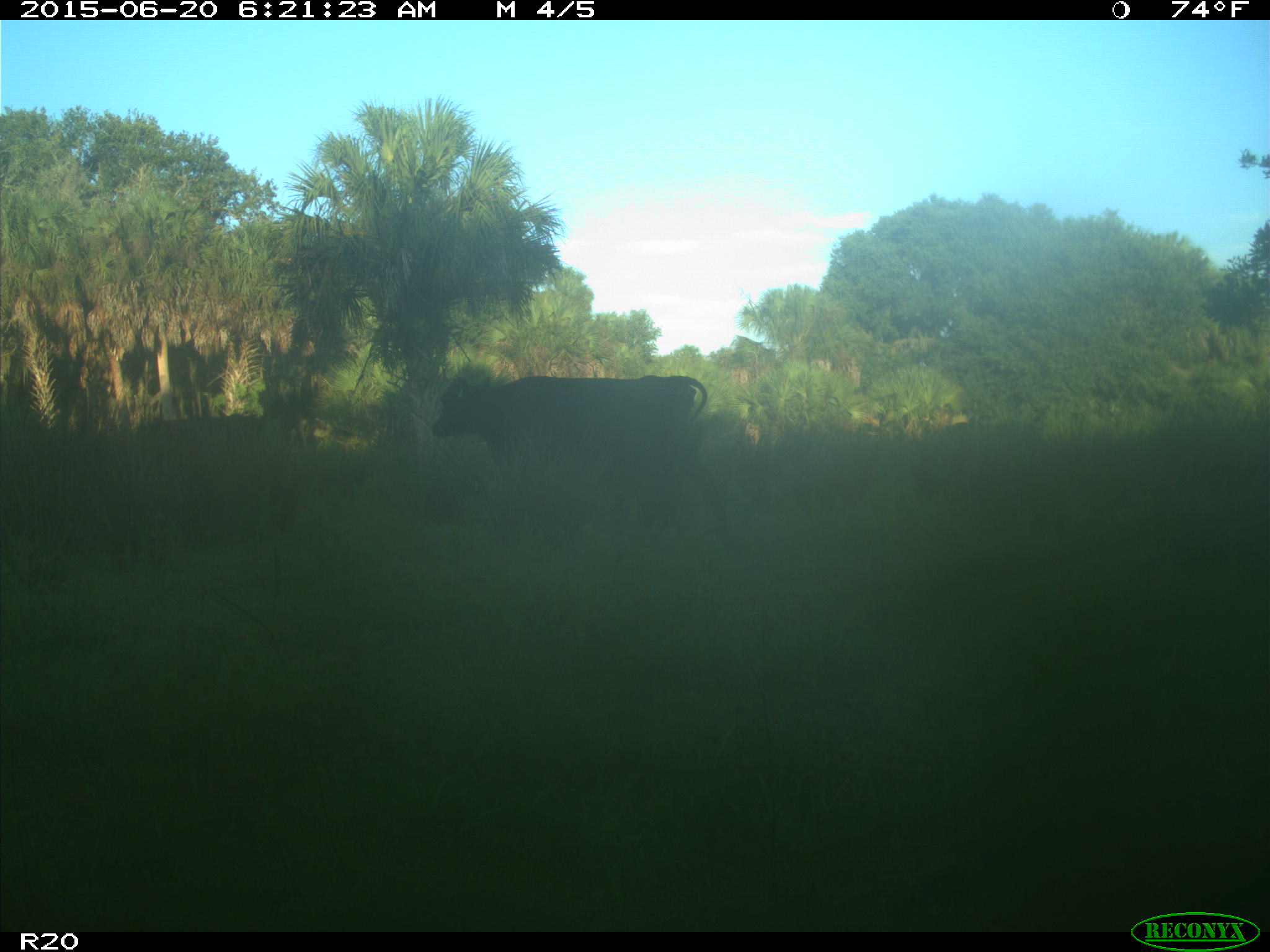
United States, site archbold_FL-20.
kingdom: Animalia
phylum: Chordata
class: Mammalia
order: Artiodactyla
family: Bovidae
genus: Bos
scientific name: Bos taurus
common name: domestic cow